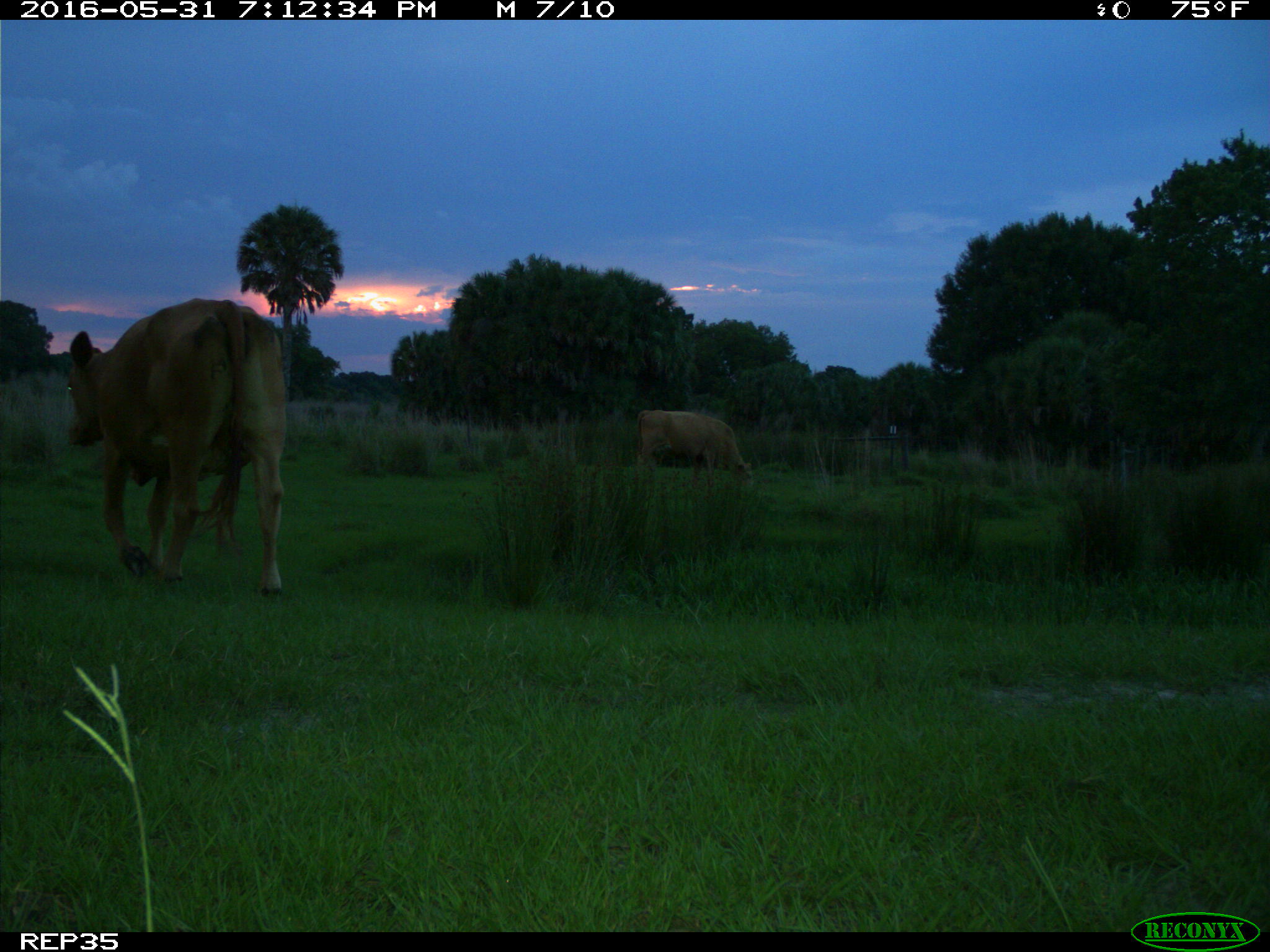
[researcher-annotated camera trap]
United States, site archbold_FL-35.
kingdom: Animalia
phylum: Chordata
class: Mammalia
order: Artiodactyla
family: Bovidae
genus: Bos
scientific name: Bos taurus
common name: domestic cow